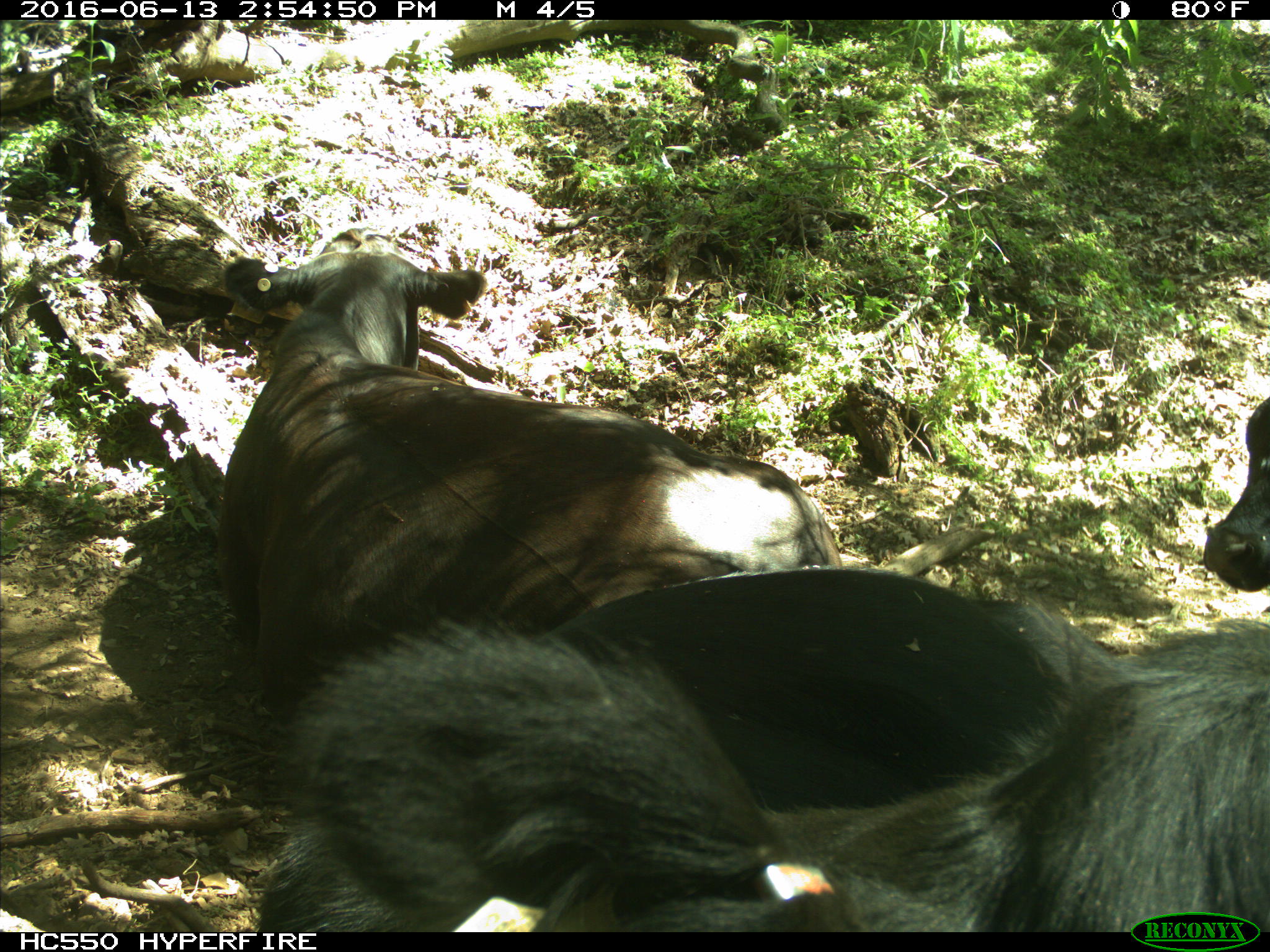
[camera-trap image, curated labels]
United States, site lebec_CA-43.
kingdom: Animalia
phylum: Chordata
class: Mammalia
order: Artiodactyla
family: Bovidae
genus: Bos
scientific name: Bos taurus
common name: domestic cow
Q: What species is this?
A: Bos taurus (domestic cow).